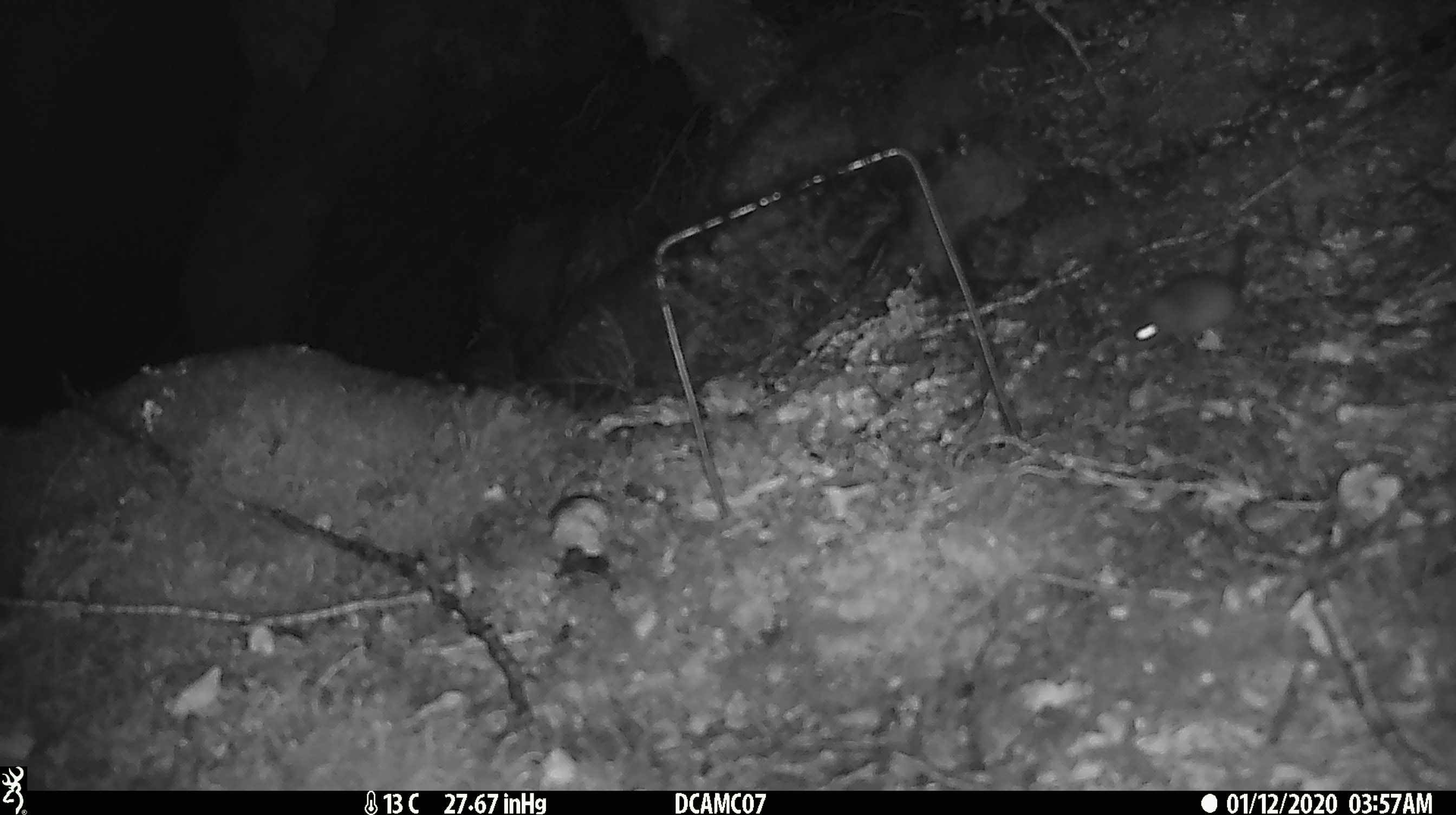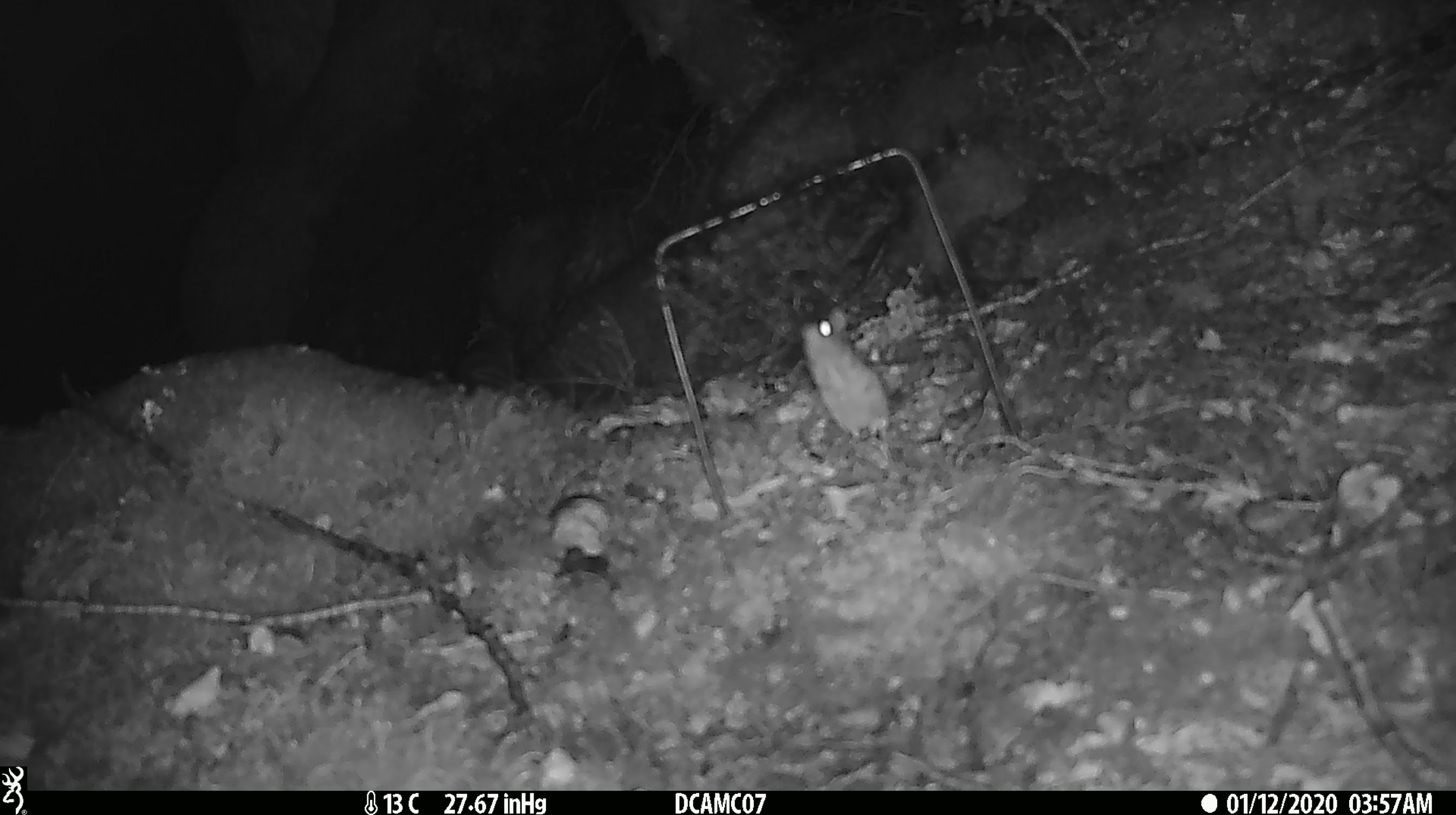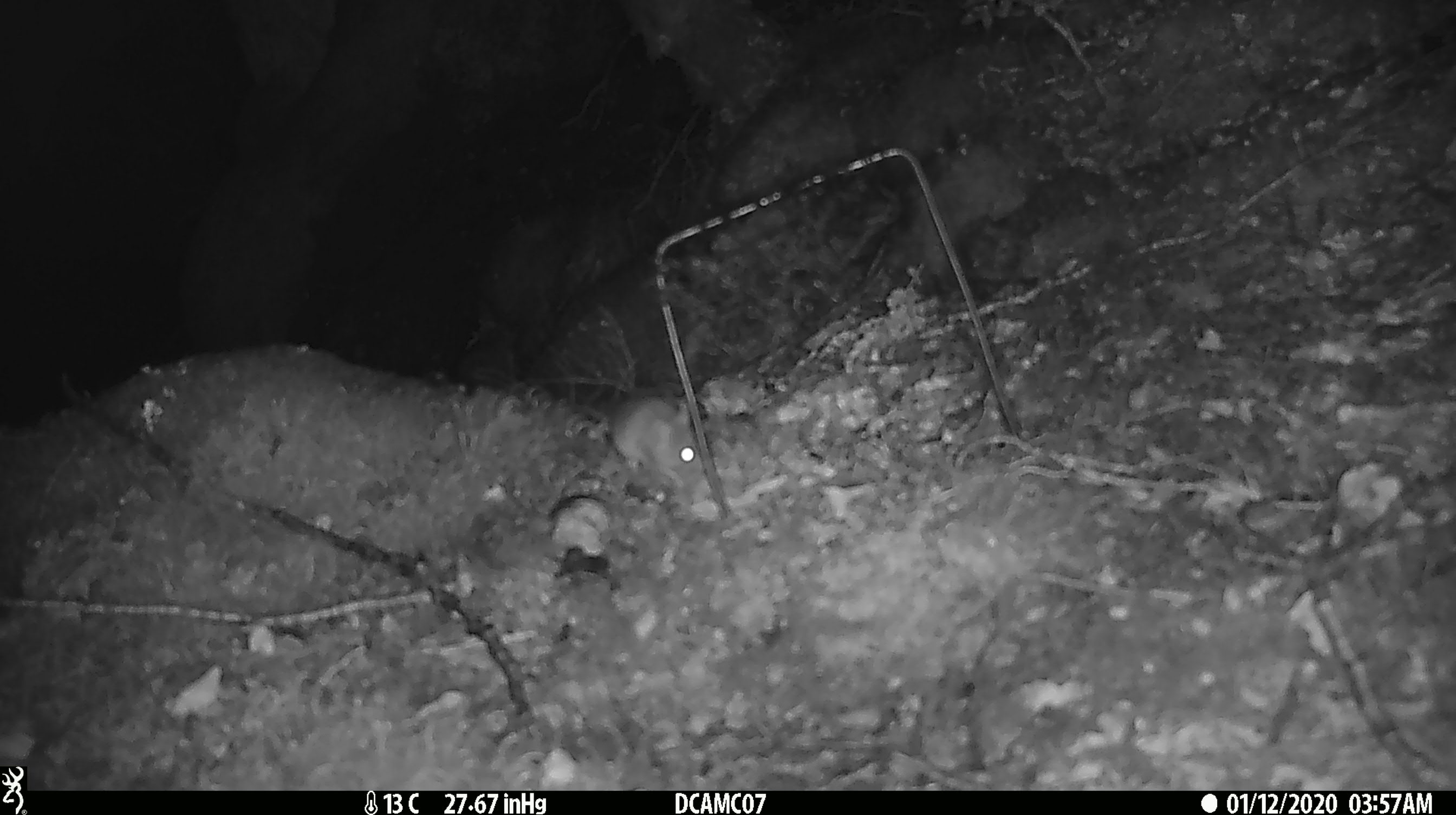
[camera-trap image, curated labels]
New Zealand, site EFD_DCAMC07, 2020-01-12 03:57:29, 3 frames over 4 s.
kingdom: Animalia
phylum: Chordata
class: Mammalia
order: Rodentia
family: Muridae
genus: Mus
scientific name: Mus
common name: mouse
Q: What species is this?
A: Mouse (Mus).